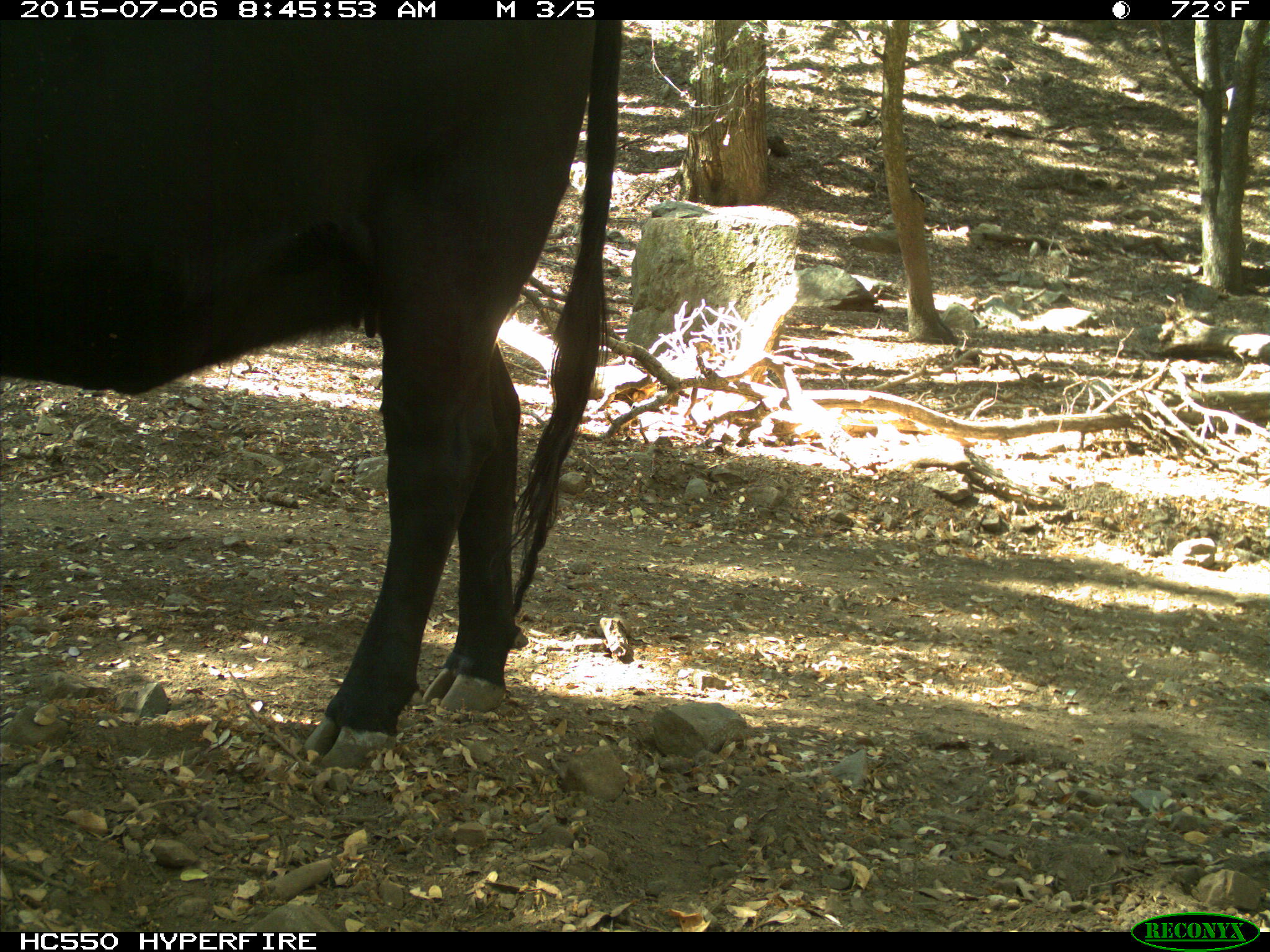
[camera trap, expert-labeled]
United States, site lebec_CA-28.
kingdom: Animalia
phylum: Chordata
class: Mammalia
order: Artiodactyla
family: Bovidae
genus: Bos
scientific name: Bos taurus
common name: domestic cow